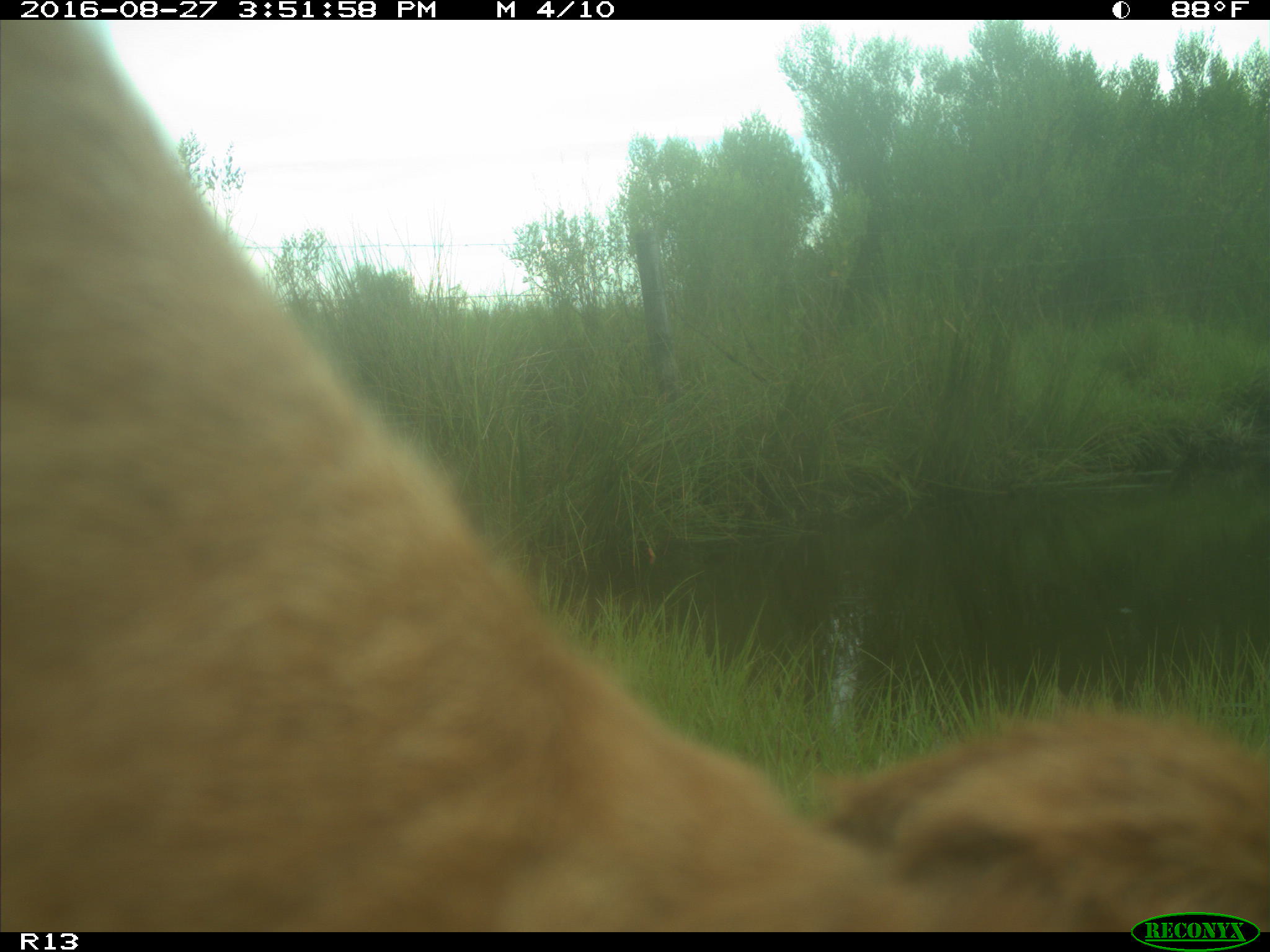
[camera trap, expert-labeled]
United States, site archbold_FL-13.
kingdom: Animalia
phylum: Chordata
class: Mammalia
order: Artiodactyla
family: Bovidae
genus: Bos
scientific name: Bos taurus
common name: domestic cow